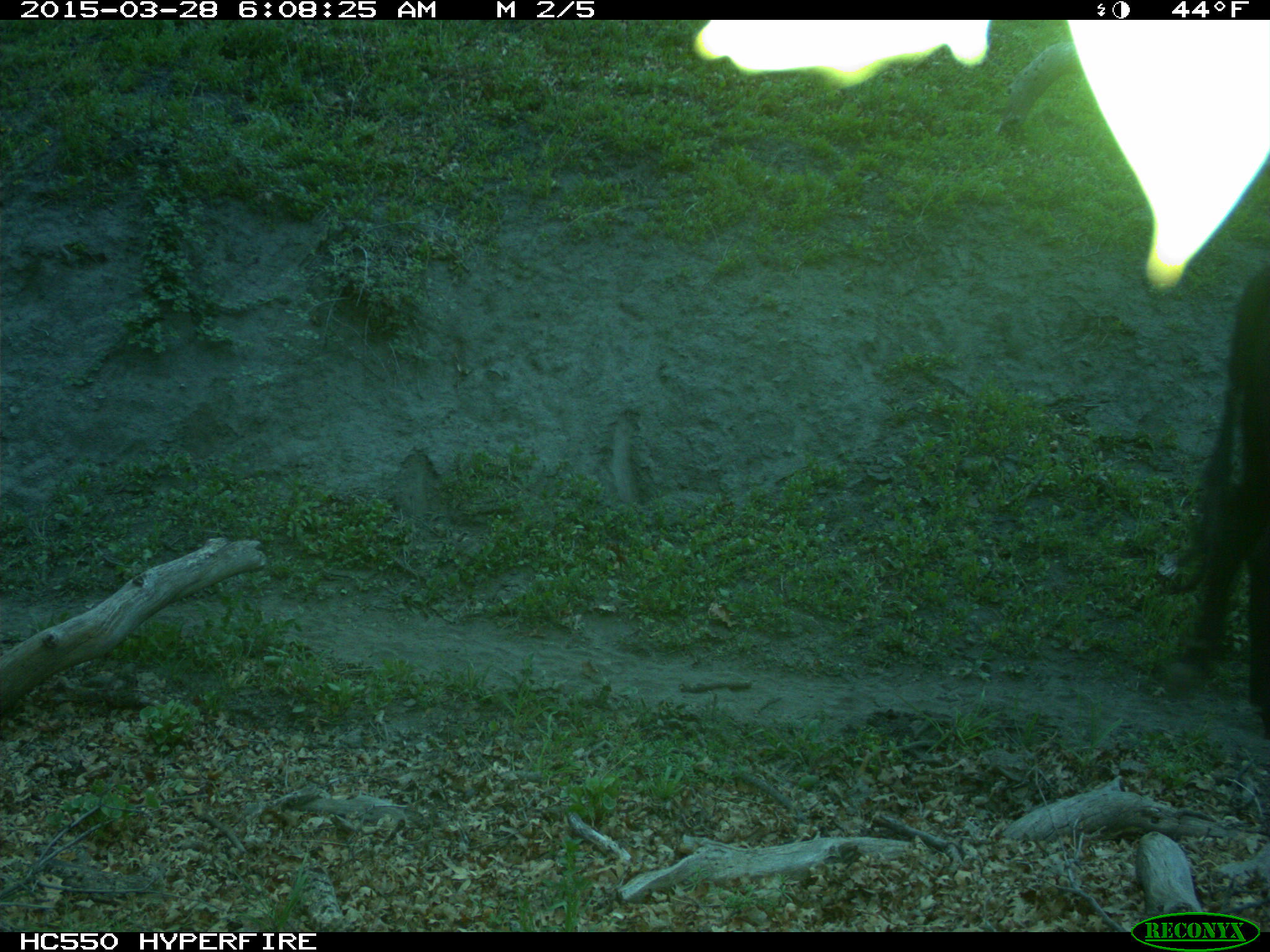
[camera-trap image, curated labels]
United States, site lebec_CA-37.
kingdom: Animalia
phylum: Chordata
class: Mammalia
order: Artiodactyla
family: Bovidae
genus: Bos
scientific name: Bos taurus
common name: domestic cow